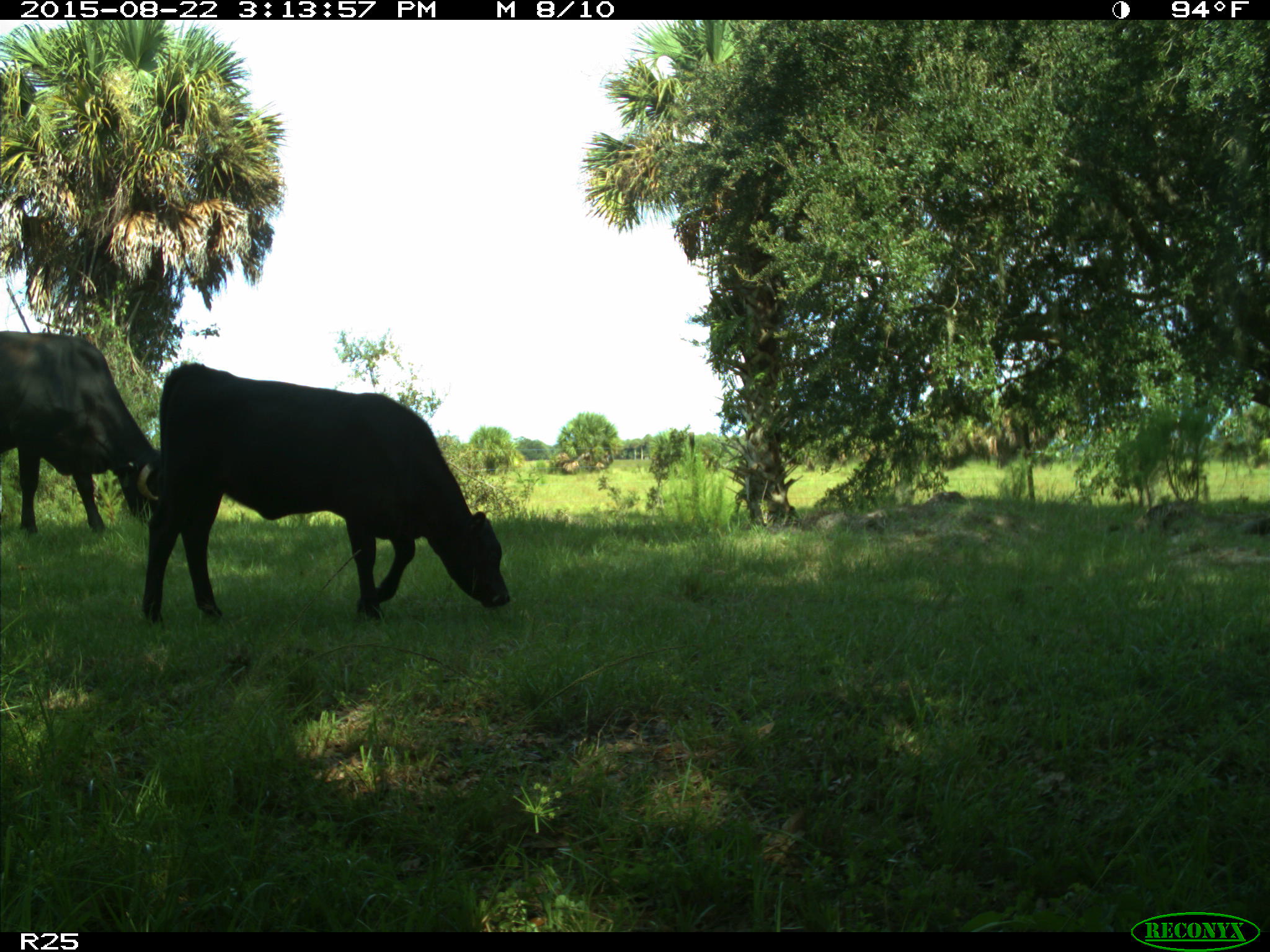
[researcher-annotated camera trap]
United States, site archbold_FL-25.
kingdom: Animalia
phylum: Chordata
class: Mammalia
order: Artiodactyla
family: Bovidae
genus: Bos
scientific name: Bos taurus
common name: domestic cow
Bos taurus (domestic cow).